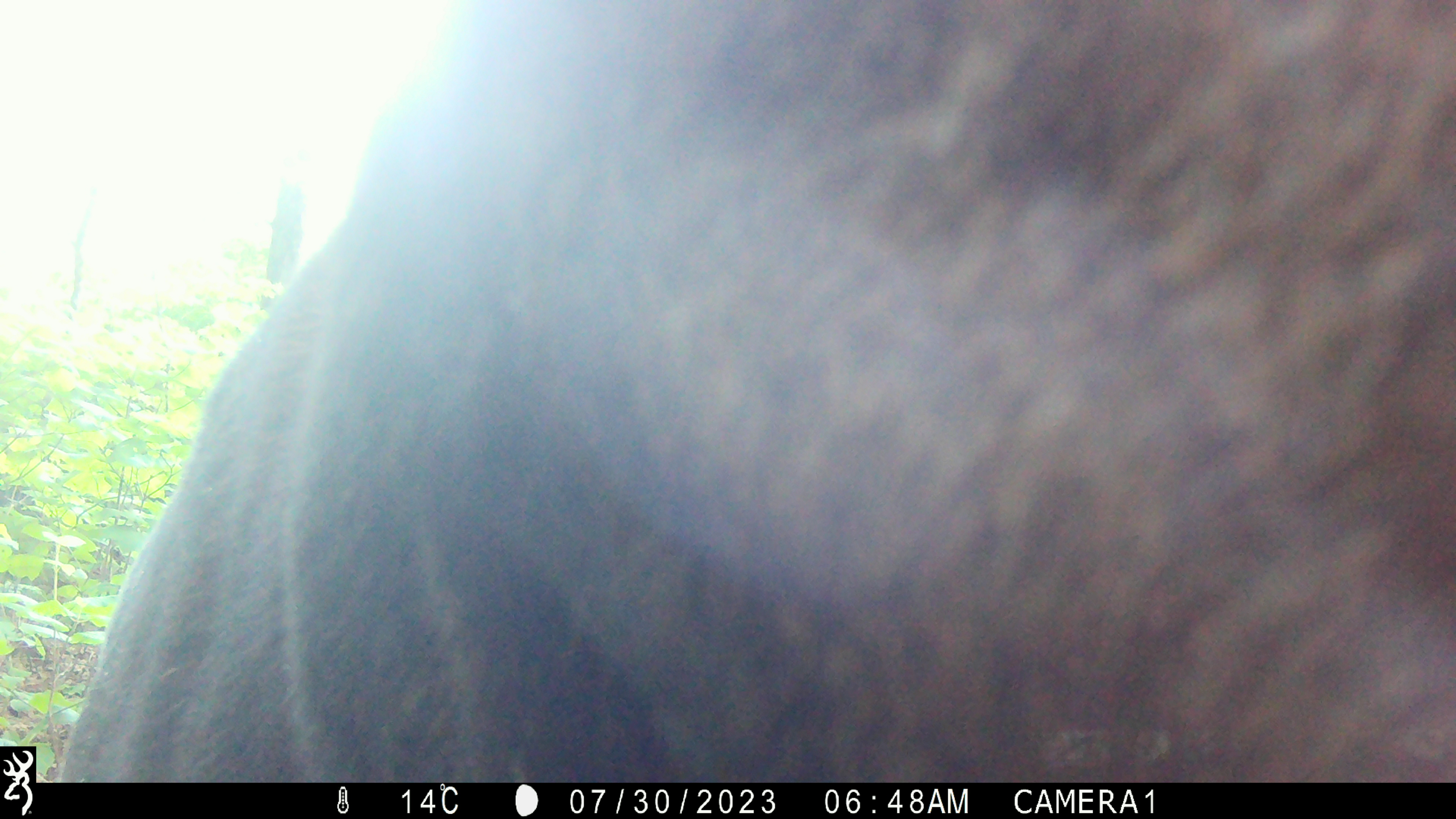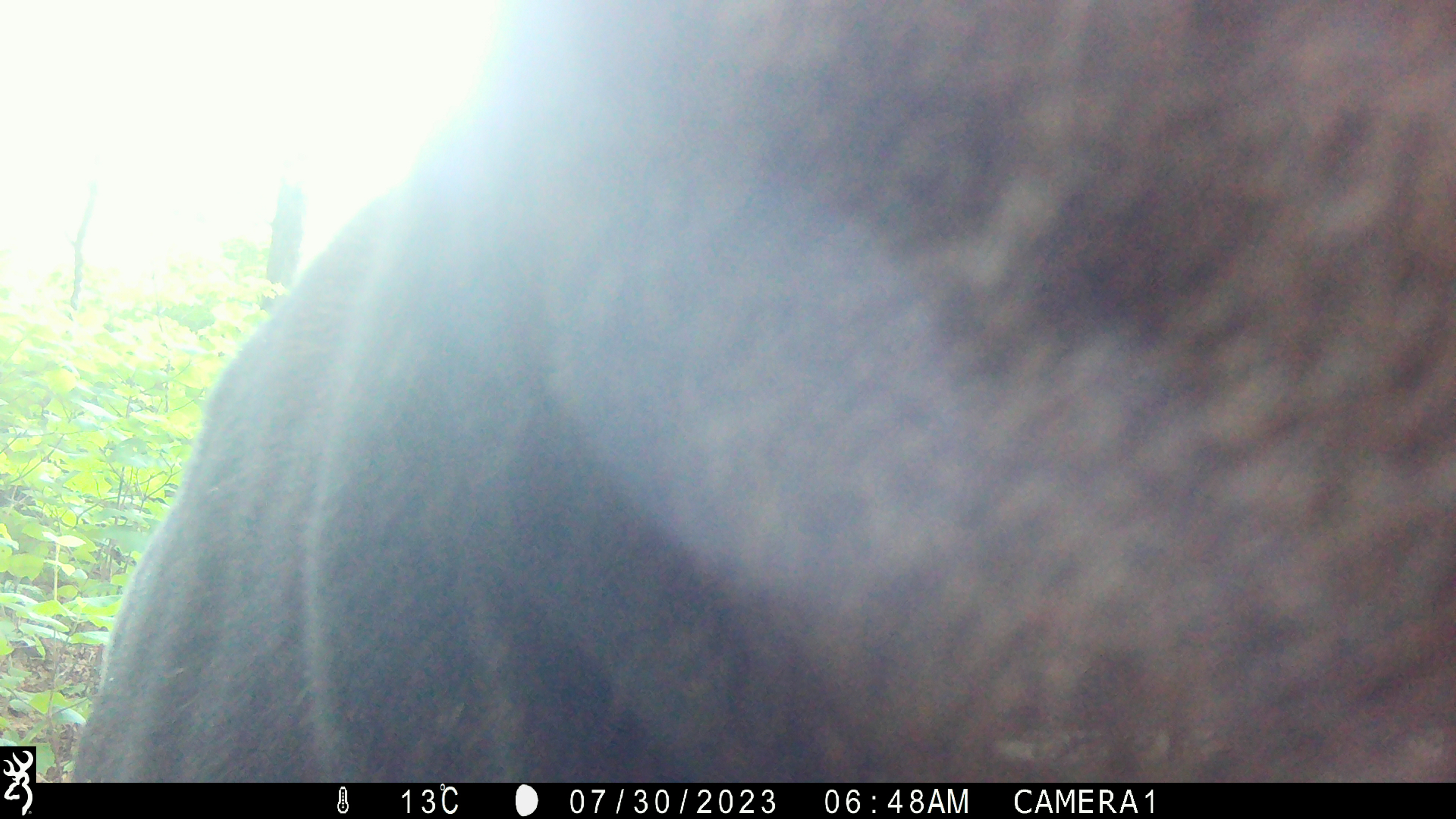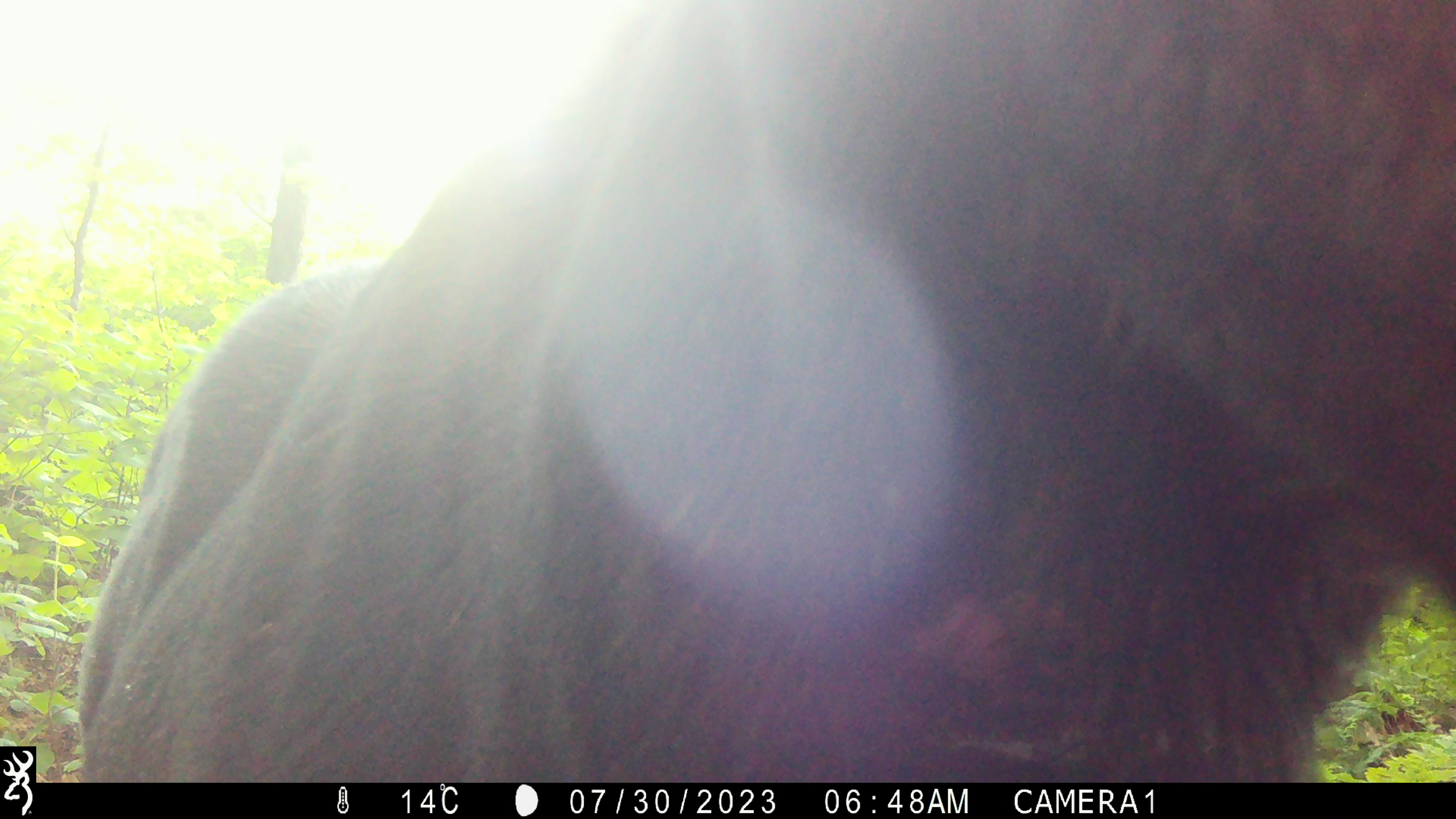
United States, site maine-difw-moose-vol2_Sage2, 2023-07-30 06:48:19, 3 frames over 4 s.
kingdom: Animalia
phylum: Chordata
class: Mammalia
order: Artiodactyla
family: Cervidae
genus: Alces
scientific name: Alces alces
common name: moose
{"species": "moose (Alces alces)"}